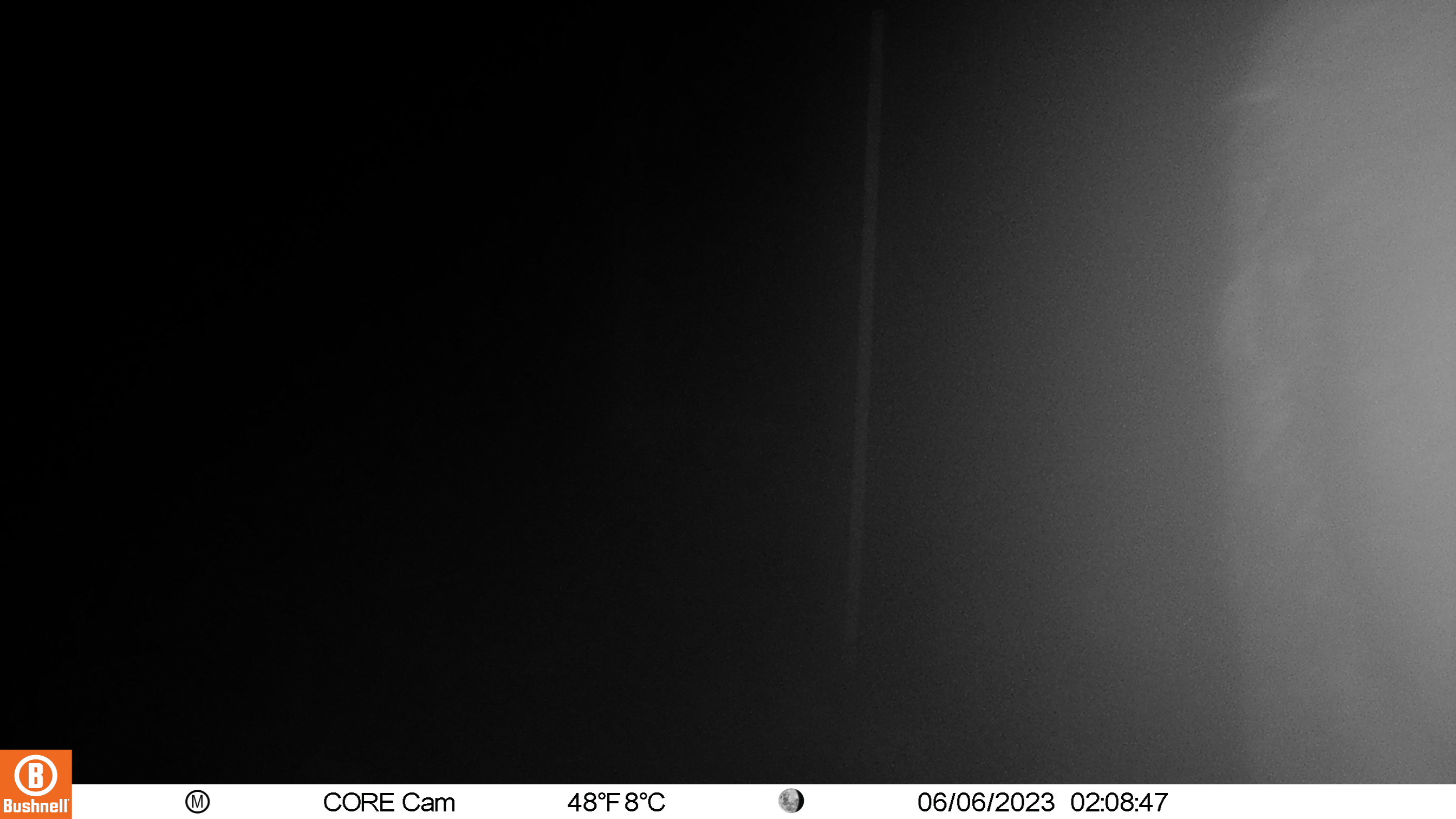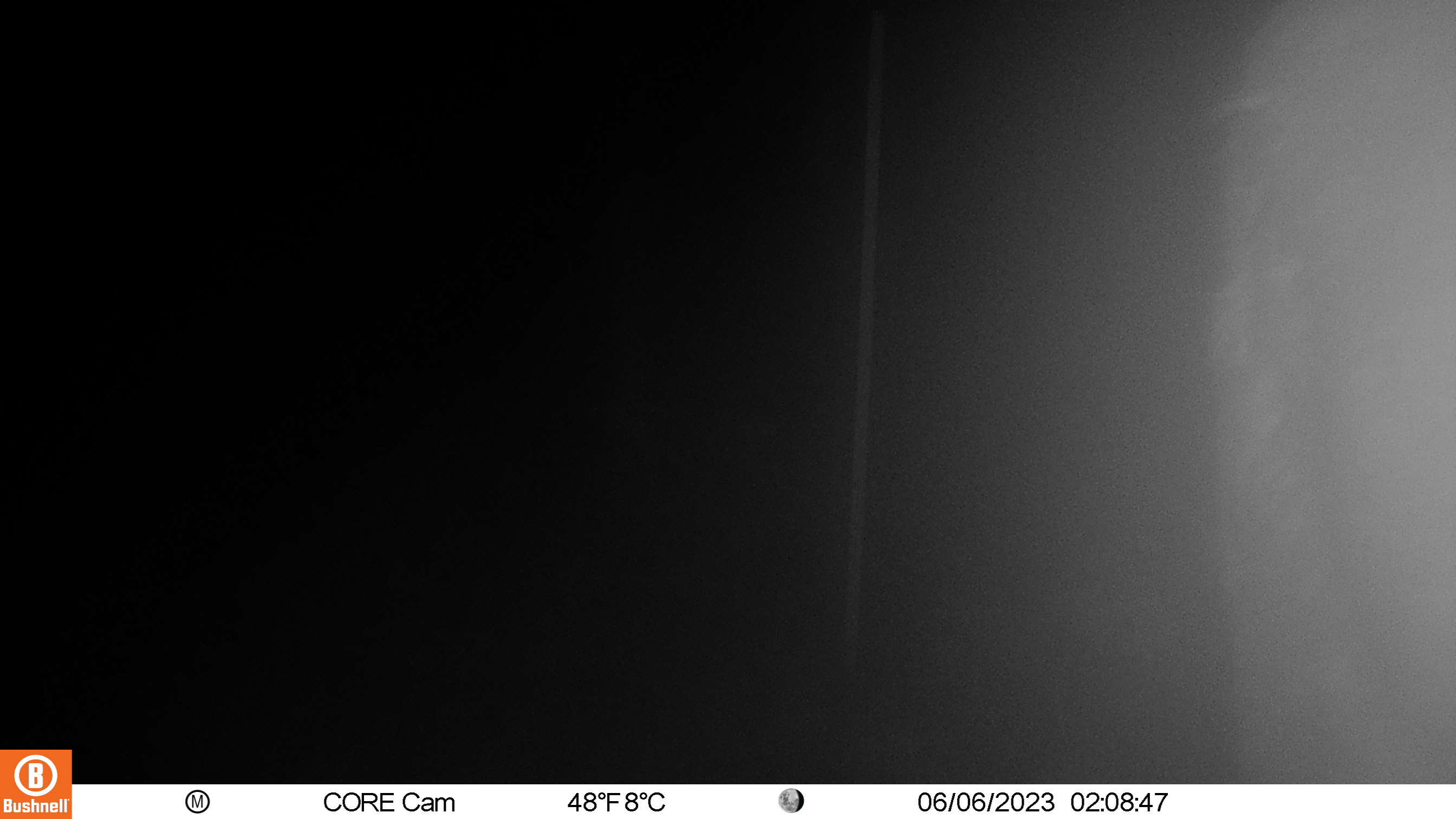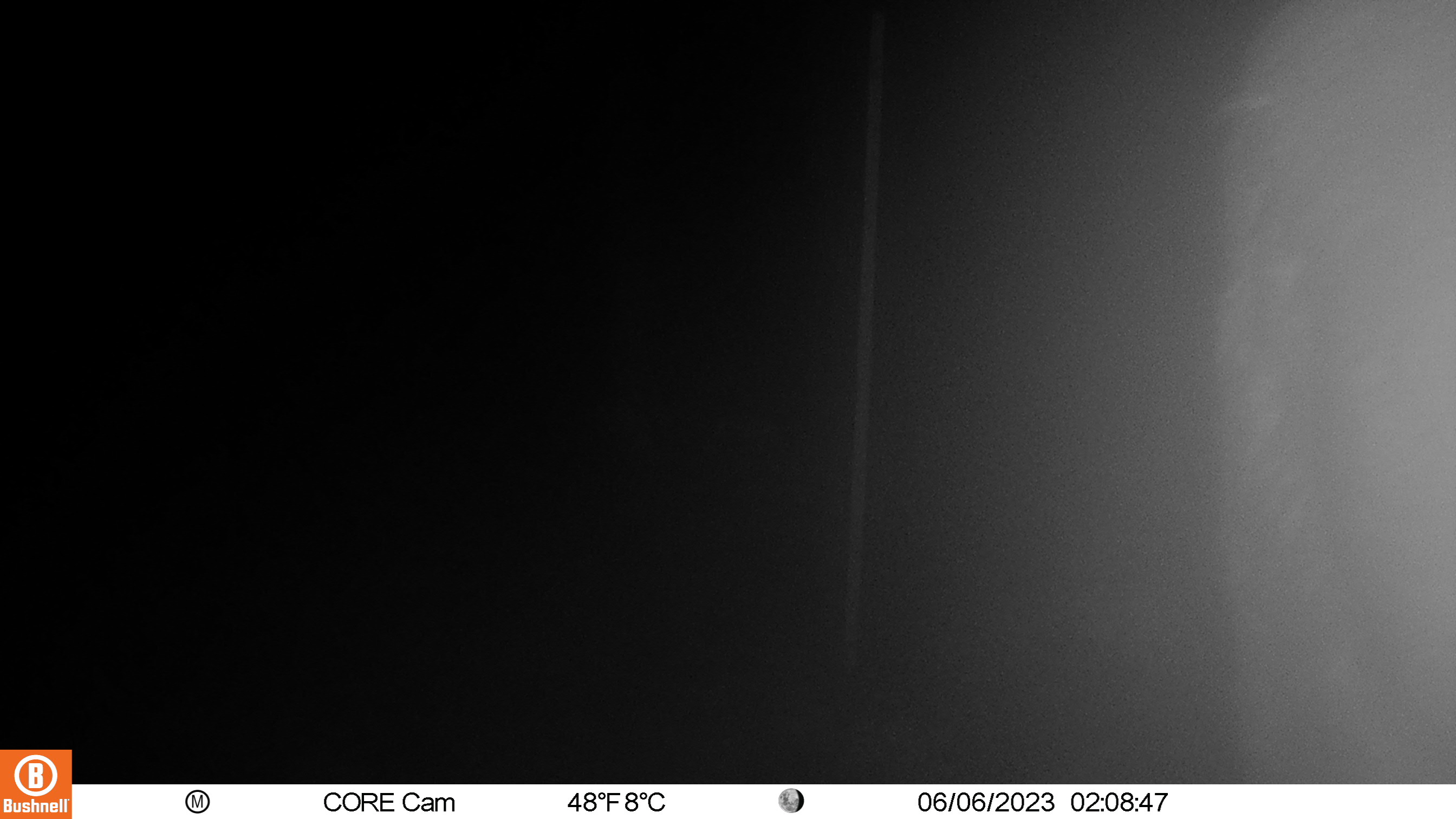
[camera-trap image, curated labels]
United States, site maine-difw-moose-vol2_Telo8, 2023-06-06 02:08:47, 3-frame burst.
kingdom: Animalia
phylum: Chordata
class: Mammalia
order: Artiodactyla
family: Cervidae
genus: Alces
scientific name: Alces alces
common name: moose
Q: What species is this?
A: Moose (Alces alces).